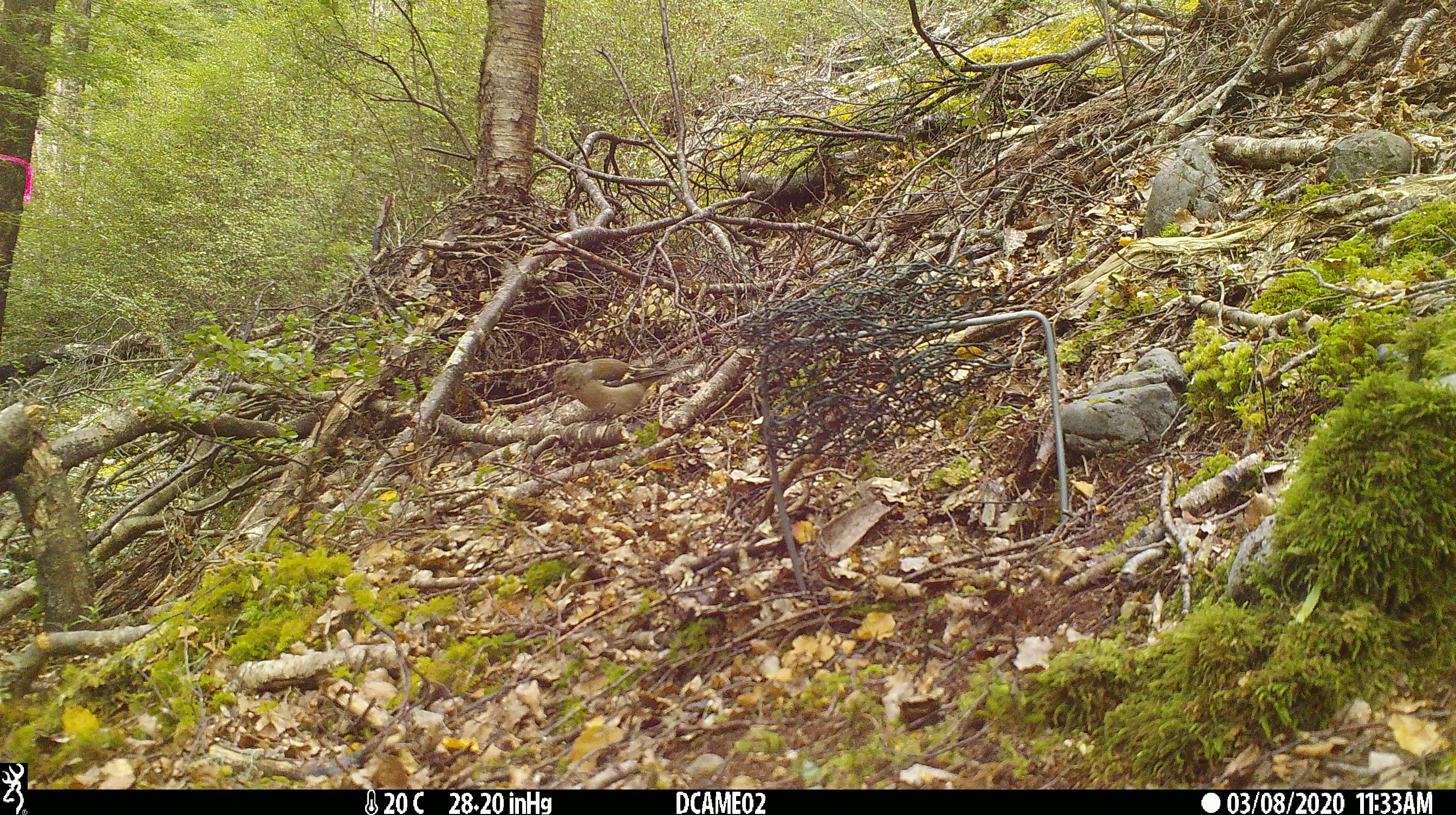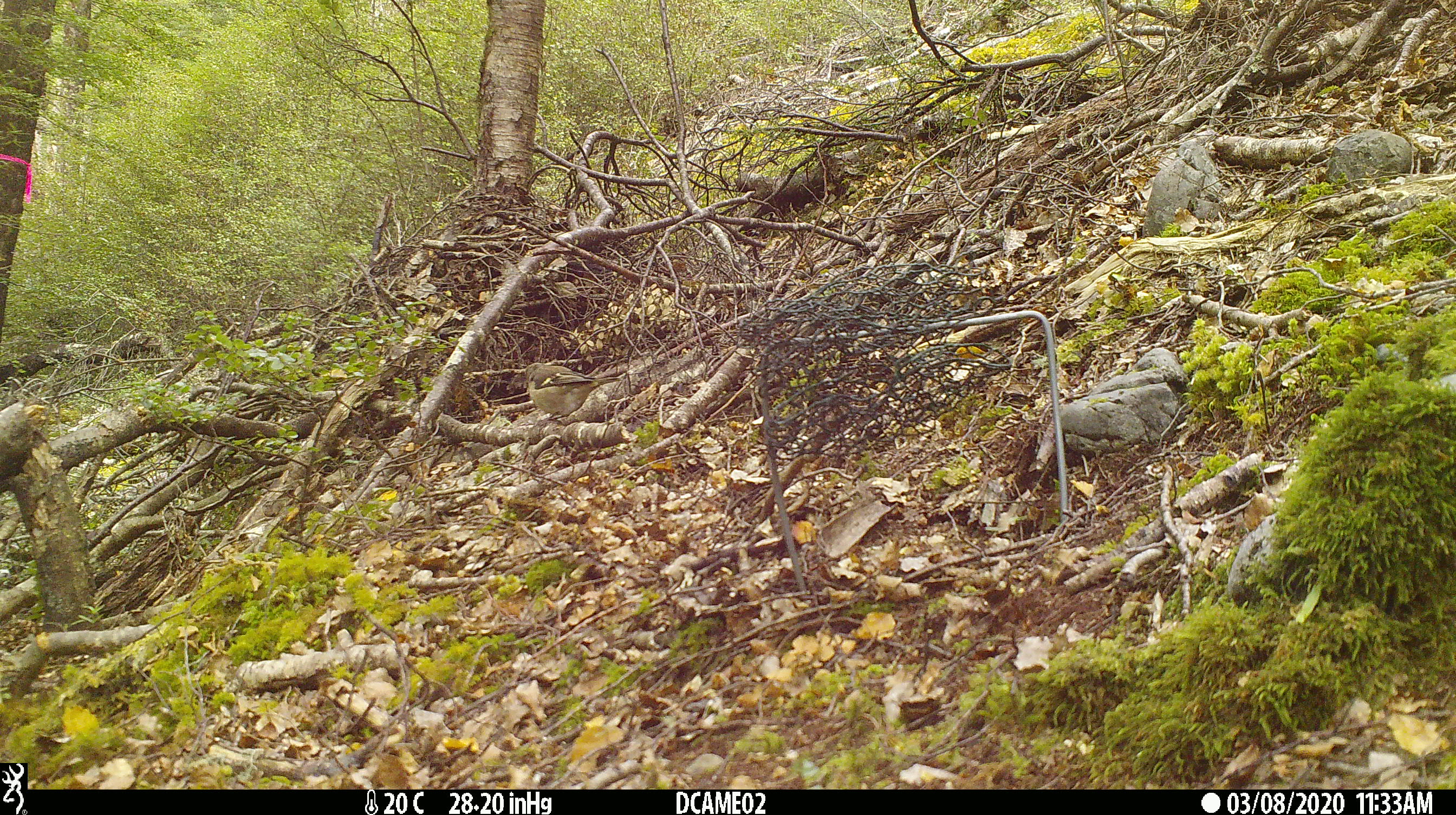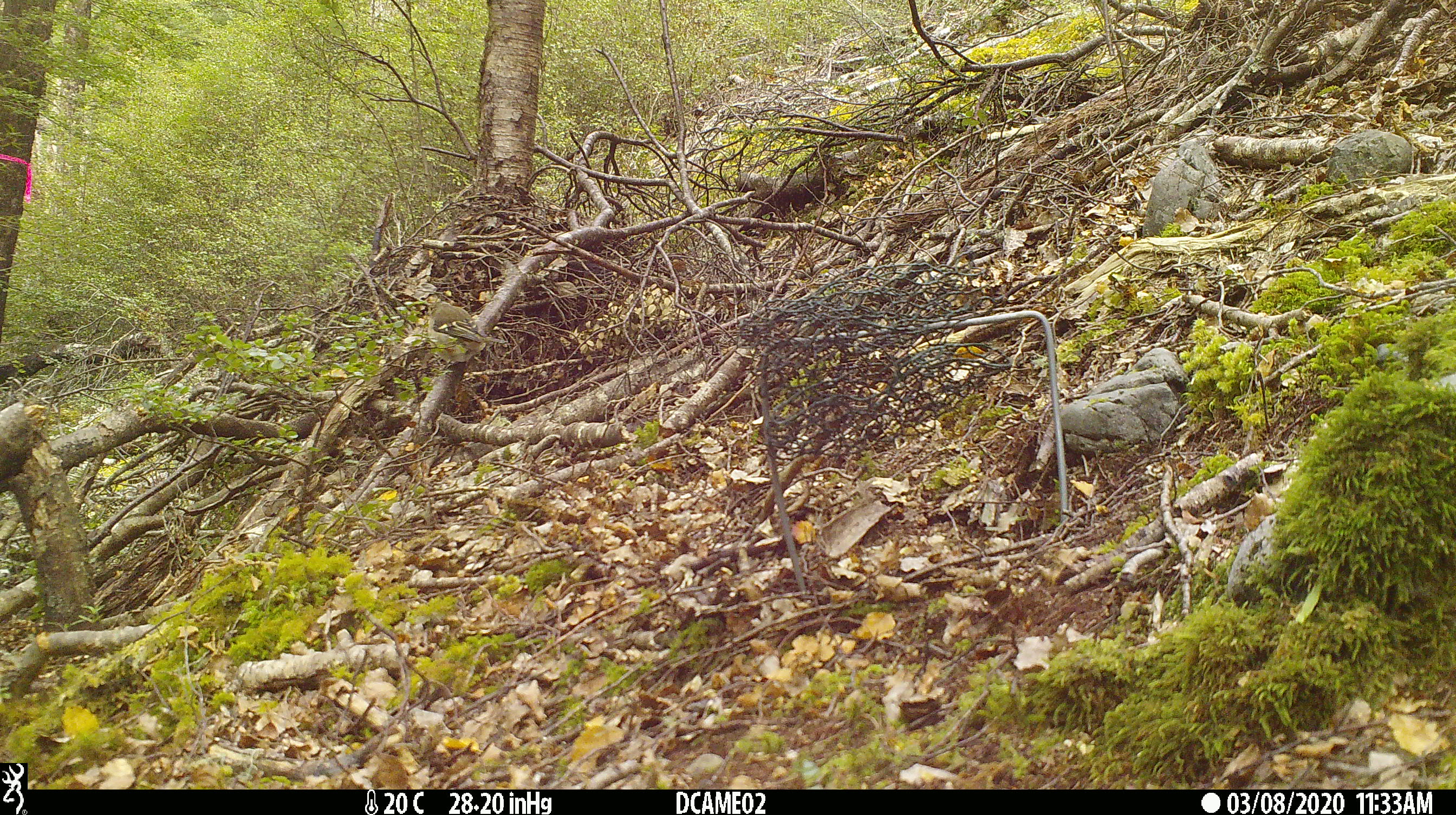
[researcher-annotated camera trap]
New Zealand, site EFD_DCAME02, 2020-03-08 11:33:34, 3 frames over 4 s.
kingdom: Animalia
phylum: Chordata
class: Aves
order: Passeriformes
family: Fringillidae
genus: Fringilla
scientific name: Fringilla coelebs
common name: common chaffinch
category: chaffinch